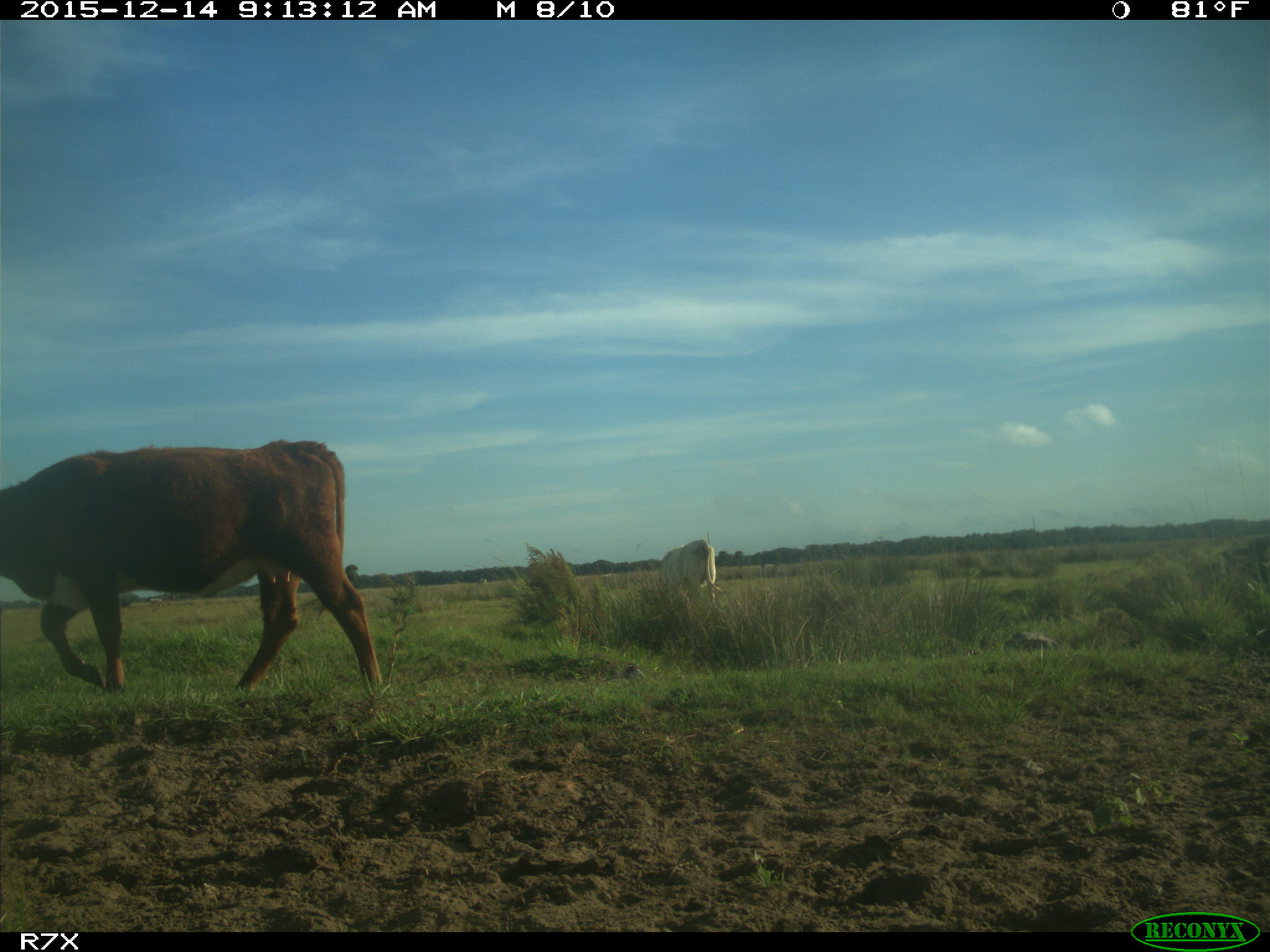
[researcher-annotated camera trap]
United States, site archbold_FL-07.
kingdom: Animalia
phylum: Chordata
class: Mammalia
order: Artiodactyla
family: Bovidae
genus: Bos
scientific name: Bos taurus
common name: domestic cow